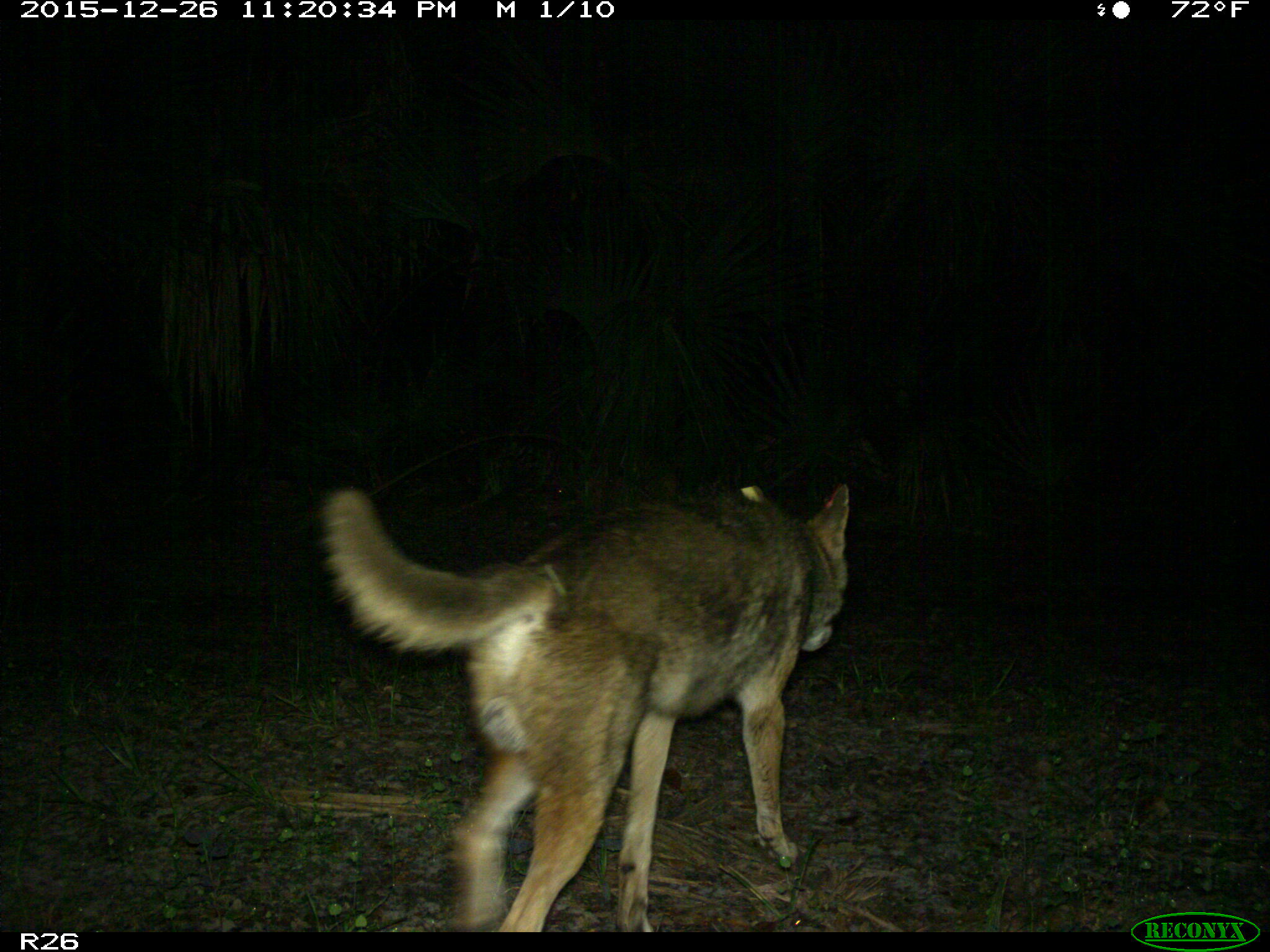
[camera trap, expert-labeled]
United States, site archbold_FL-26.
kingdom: Animalia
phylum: Chordata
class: Mammalia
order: Carnivora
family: Canidae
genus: Canis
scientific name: Canis latrans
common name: coyote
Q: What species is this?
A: Canis latrans (coyote).